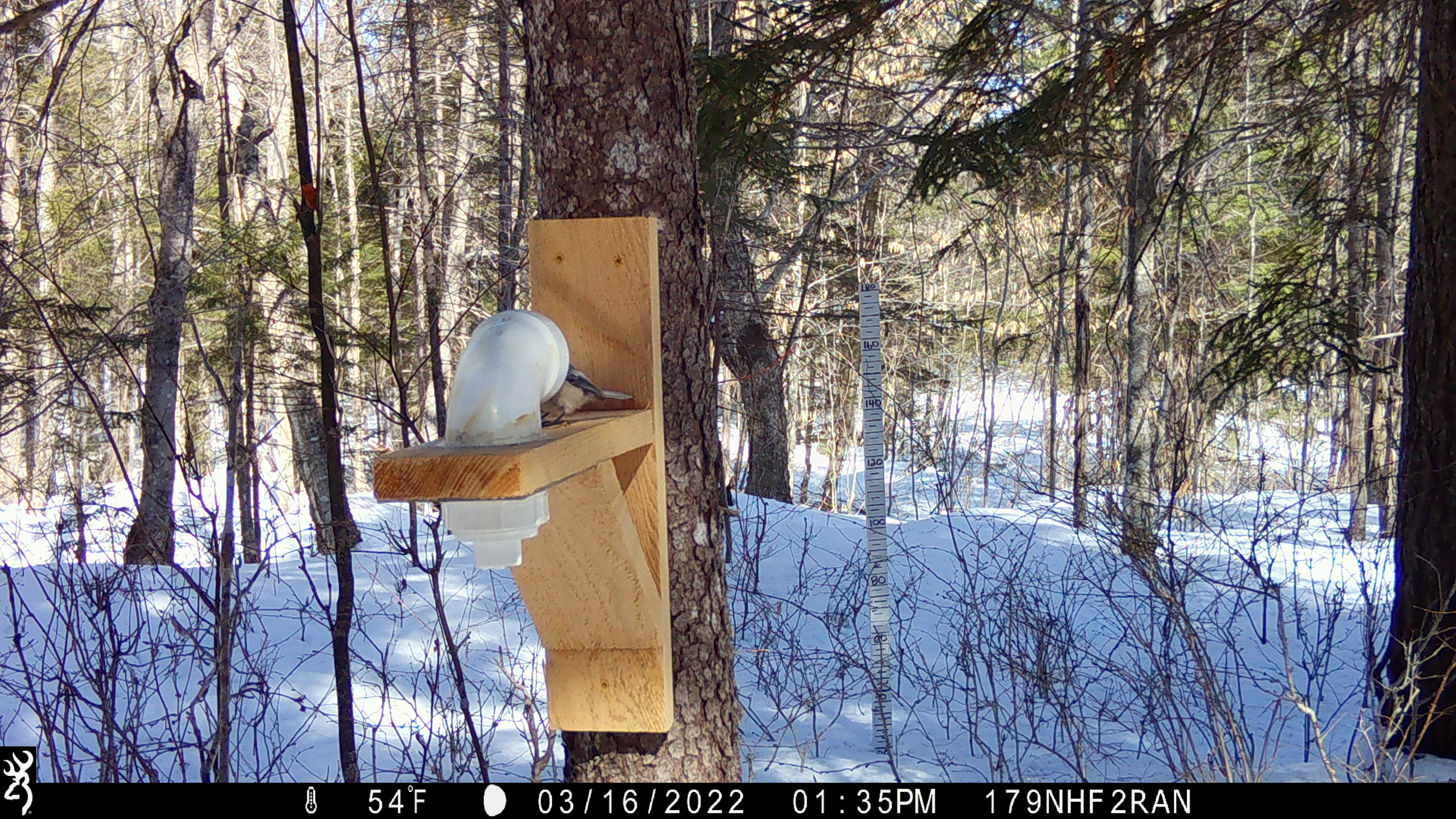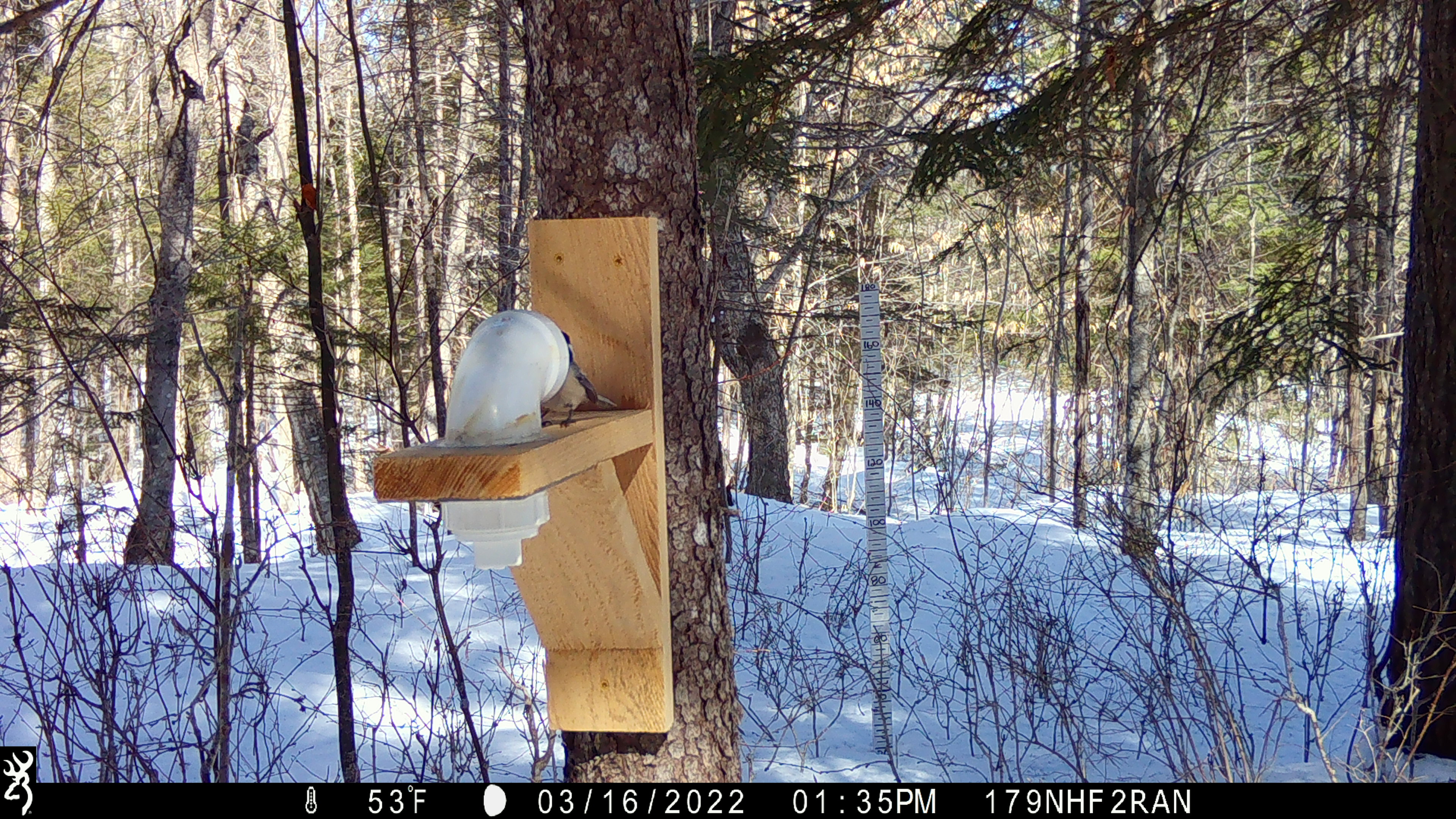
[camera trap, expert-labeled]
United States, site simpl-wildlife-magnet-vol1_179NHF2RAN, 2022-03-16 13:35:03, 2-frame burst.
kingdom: Animalia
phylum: Chordata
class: Aves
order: Passeriformes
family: Paridae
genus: Poecile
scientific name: Poecile atricapillus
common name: black-capped chickadee